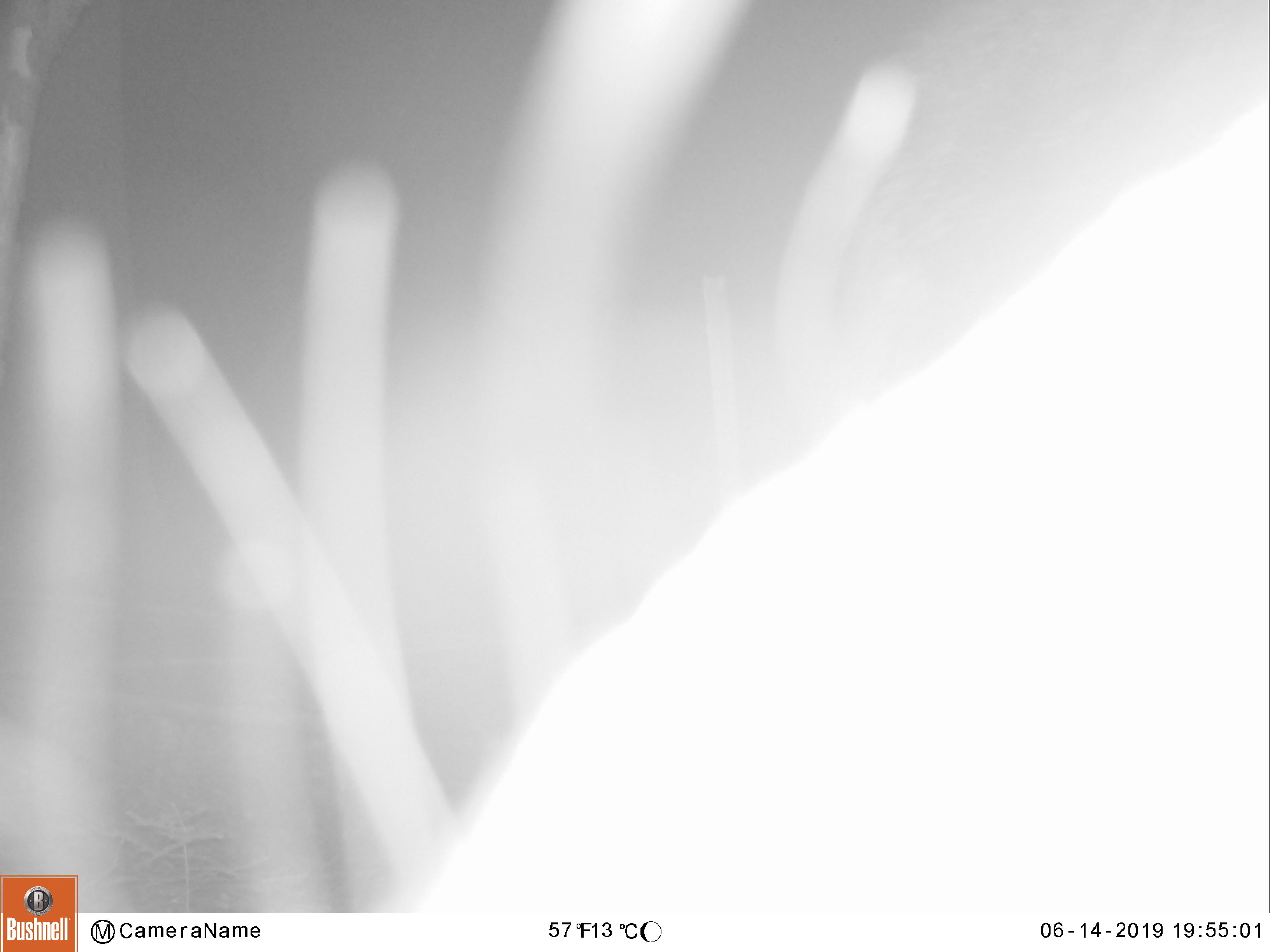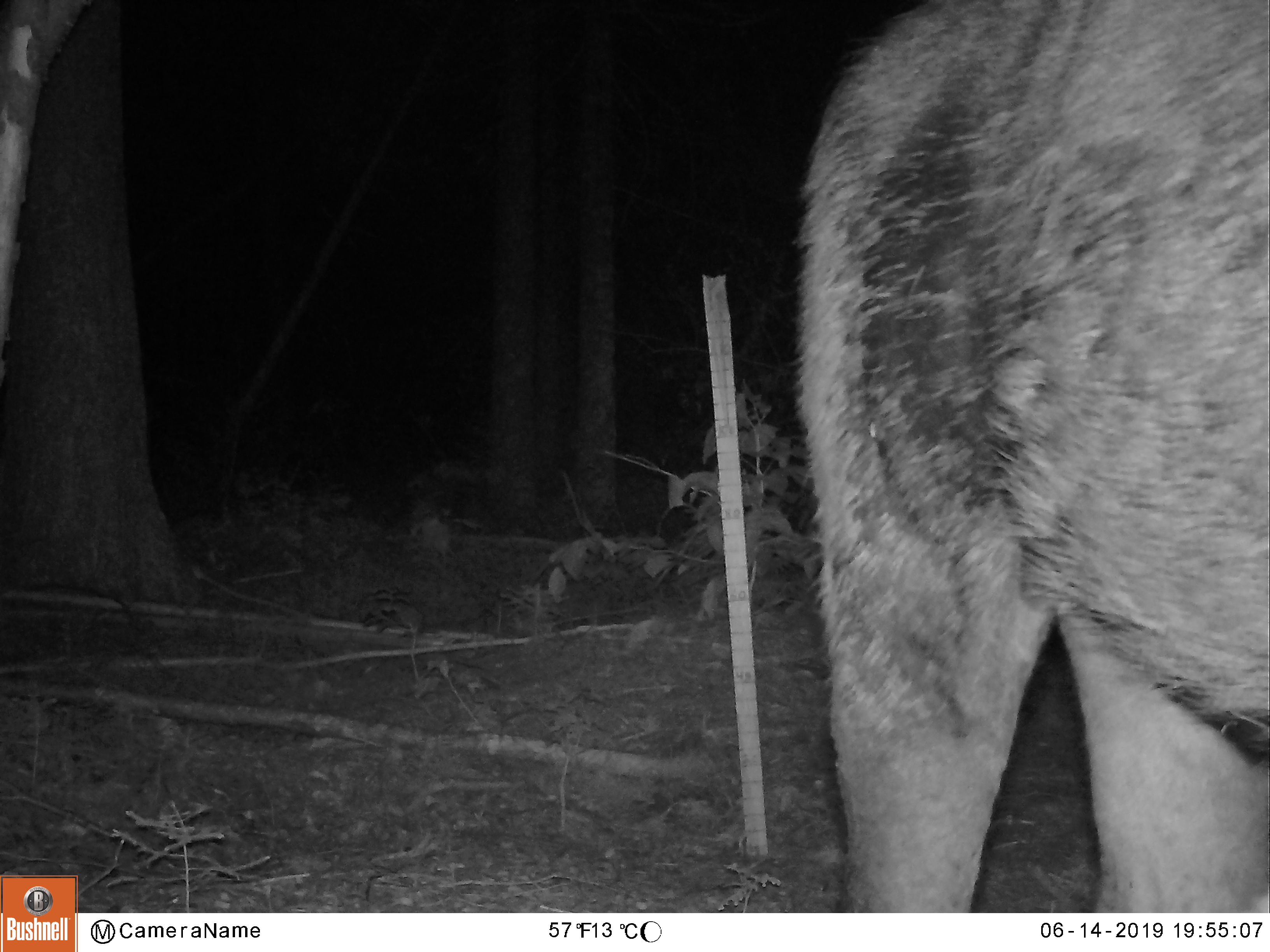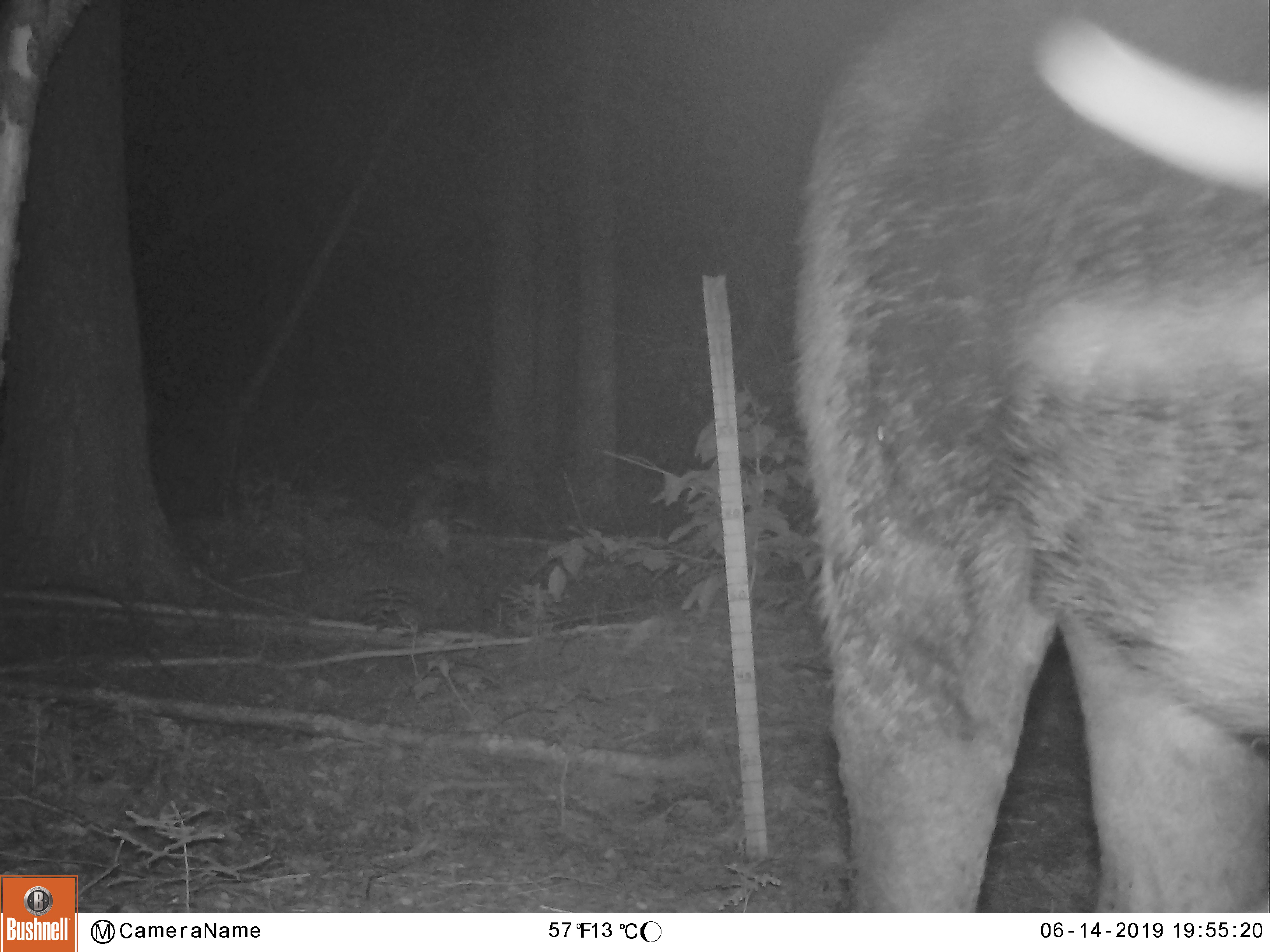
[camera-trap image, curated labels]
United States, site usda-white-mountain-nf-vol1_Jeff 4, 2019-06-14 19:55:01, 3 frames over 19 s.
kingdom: Animalia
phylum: Chordata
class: Mammalia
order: Artiodactyla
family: Cervidae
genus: Alces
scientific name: Alces alces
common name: moose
Moose (Alces alces).